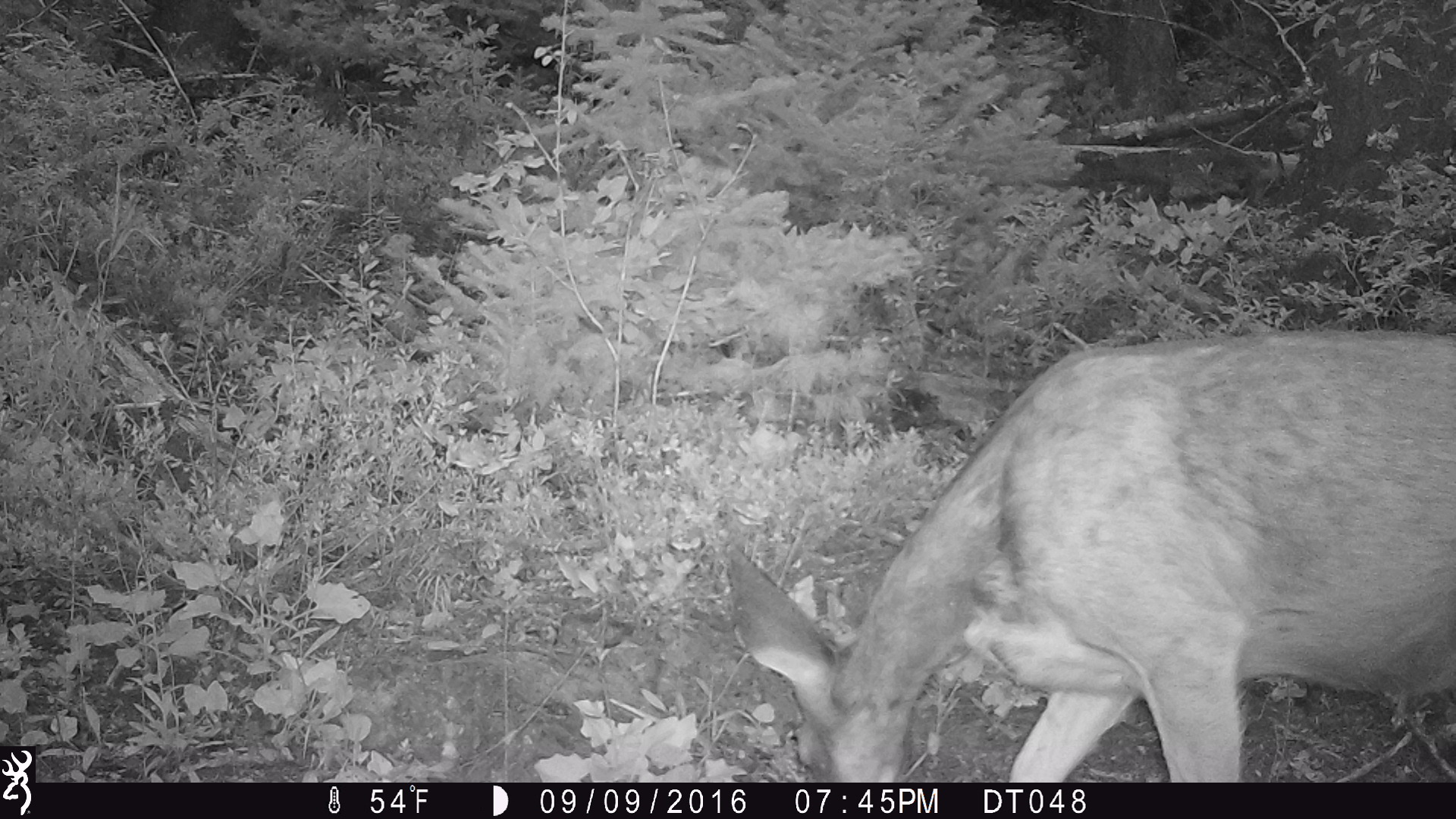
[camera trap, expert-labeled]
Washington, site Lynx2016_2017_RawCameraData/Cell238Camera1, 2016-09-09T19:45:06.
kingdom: Animalia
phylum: Chordata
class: Mammalia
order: Artiodactyla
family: Cervidae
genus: Odocoileus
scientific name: Odocoileus hemionus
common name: mule deer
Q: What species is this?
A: Odocoileus hemionus (mule deer).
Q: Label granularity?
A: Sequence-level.